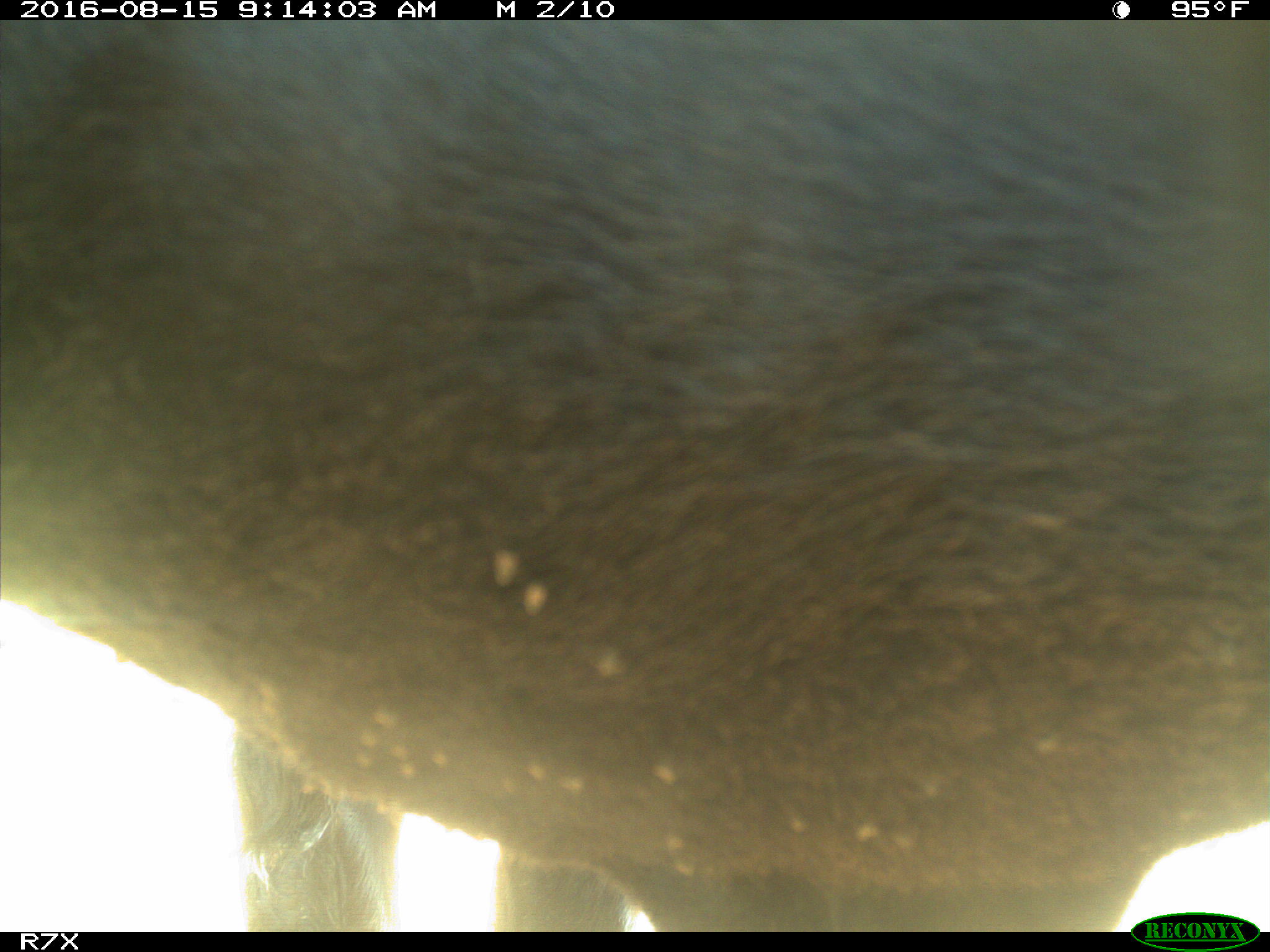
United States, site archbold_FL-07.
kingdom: Animalia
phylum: Chordata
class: Mammalia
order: Artiodactyla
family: Bovidae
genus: Bos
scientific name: Bos taurus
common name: domestic cow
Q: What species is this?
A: Bos taurus (domestic cow).